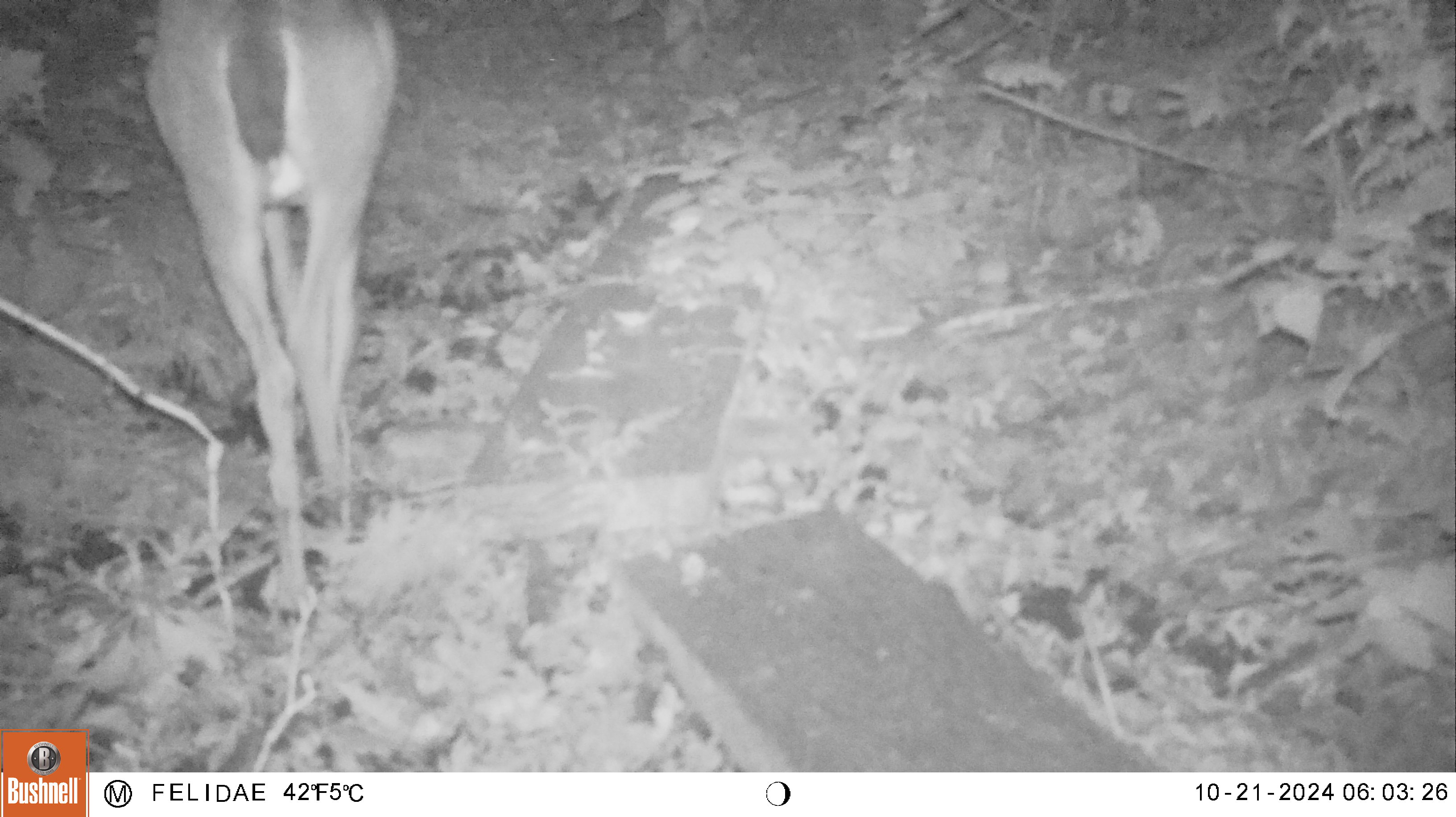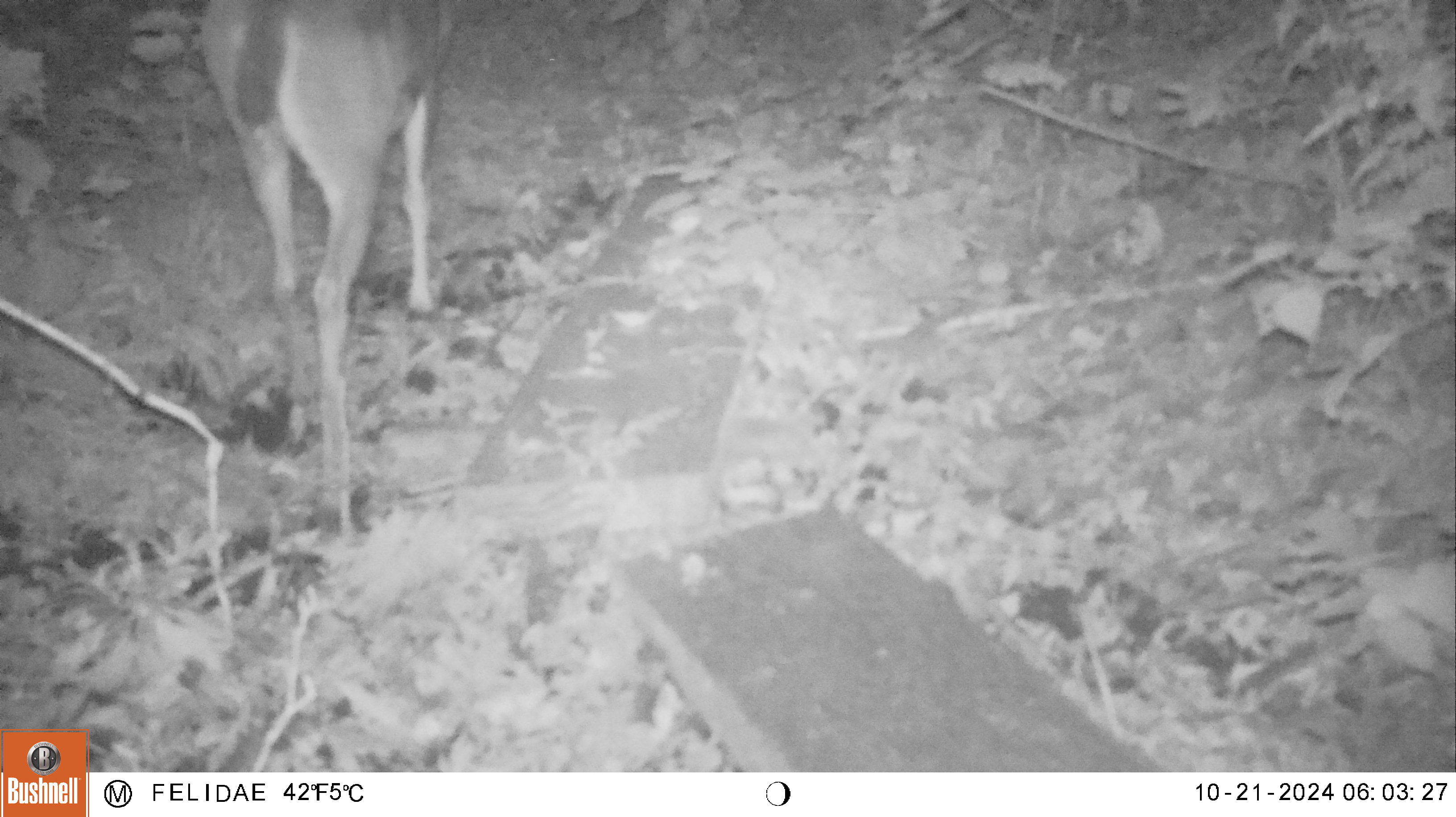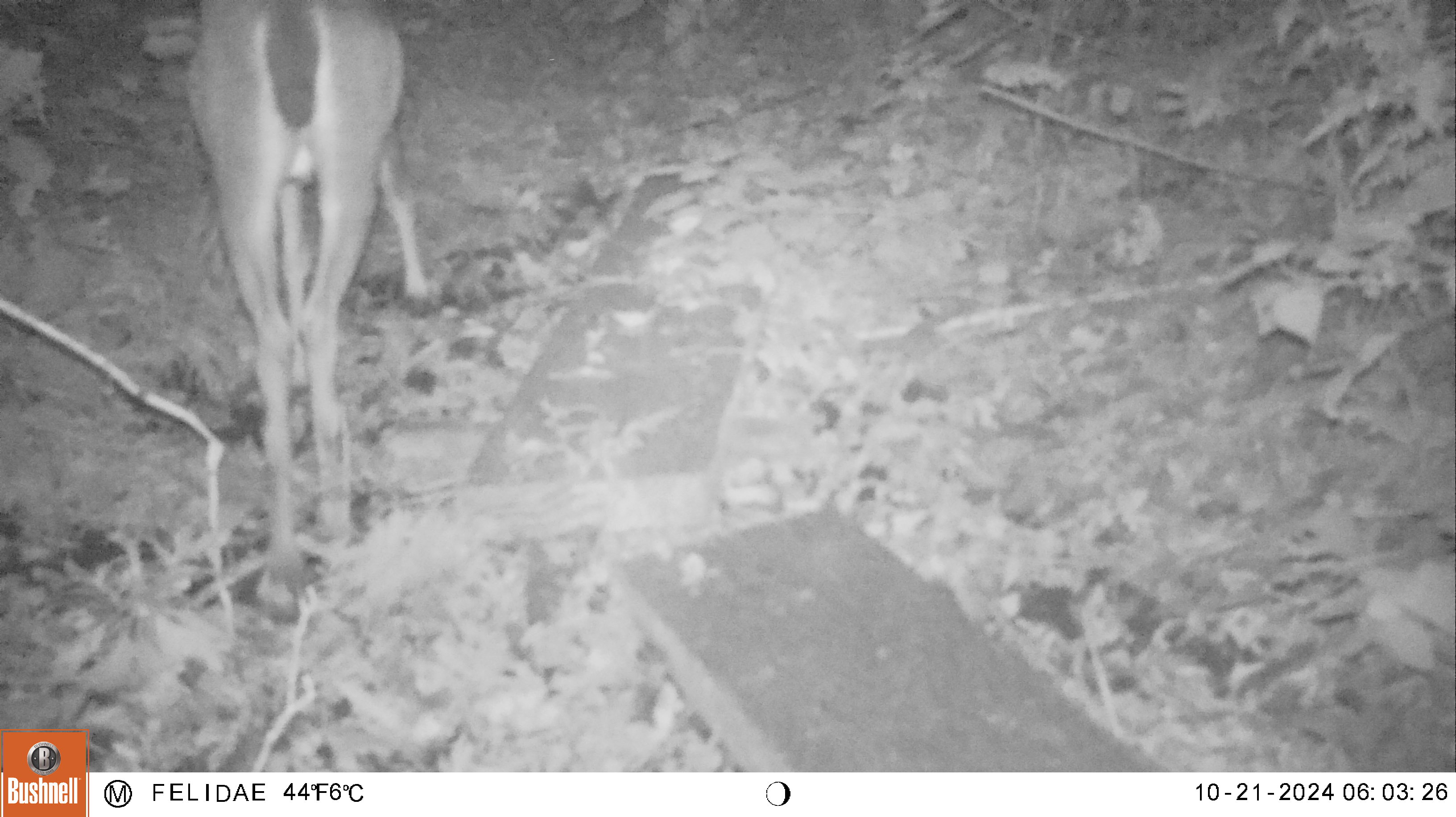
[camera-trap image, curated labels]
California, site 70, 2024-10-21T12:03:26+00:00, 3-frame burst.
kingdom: Animalia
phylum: Chordata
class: Mammalia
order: Artiodactyla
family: Cervidae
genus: Odocoileus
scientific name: Odocoileus hemionus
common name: mule deer